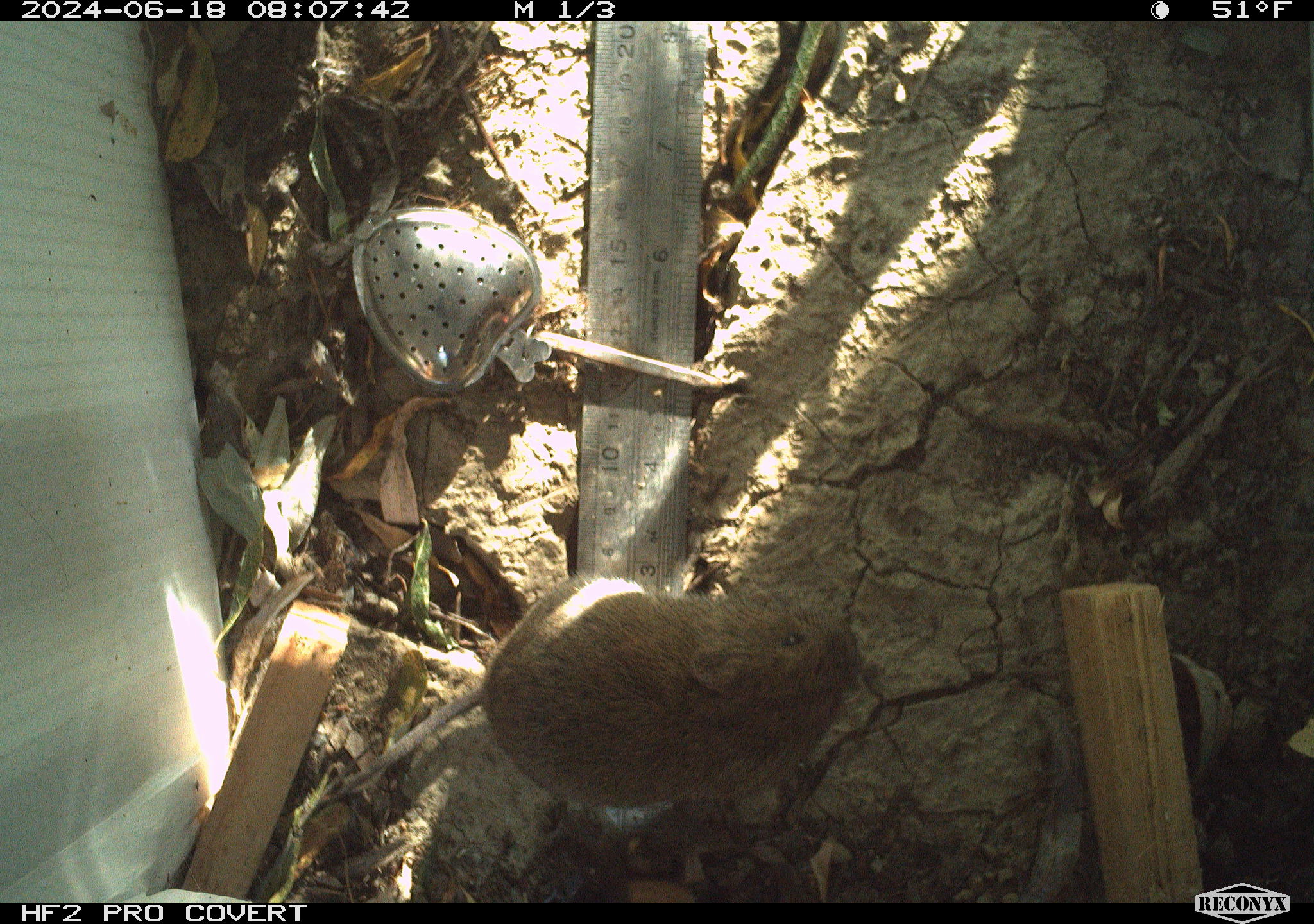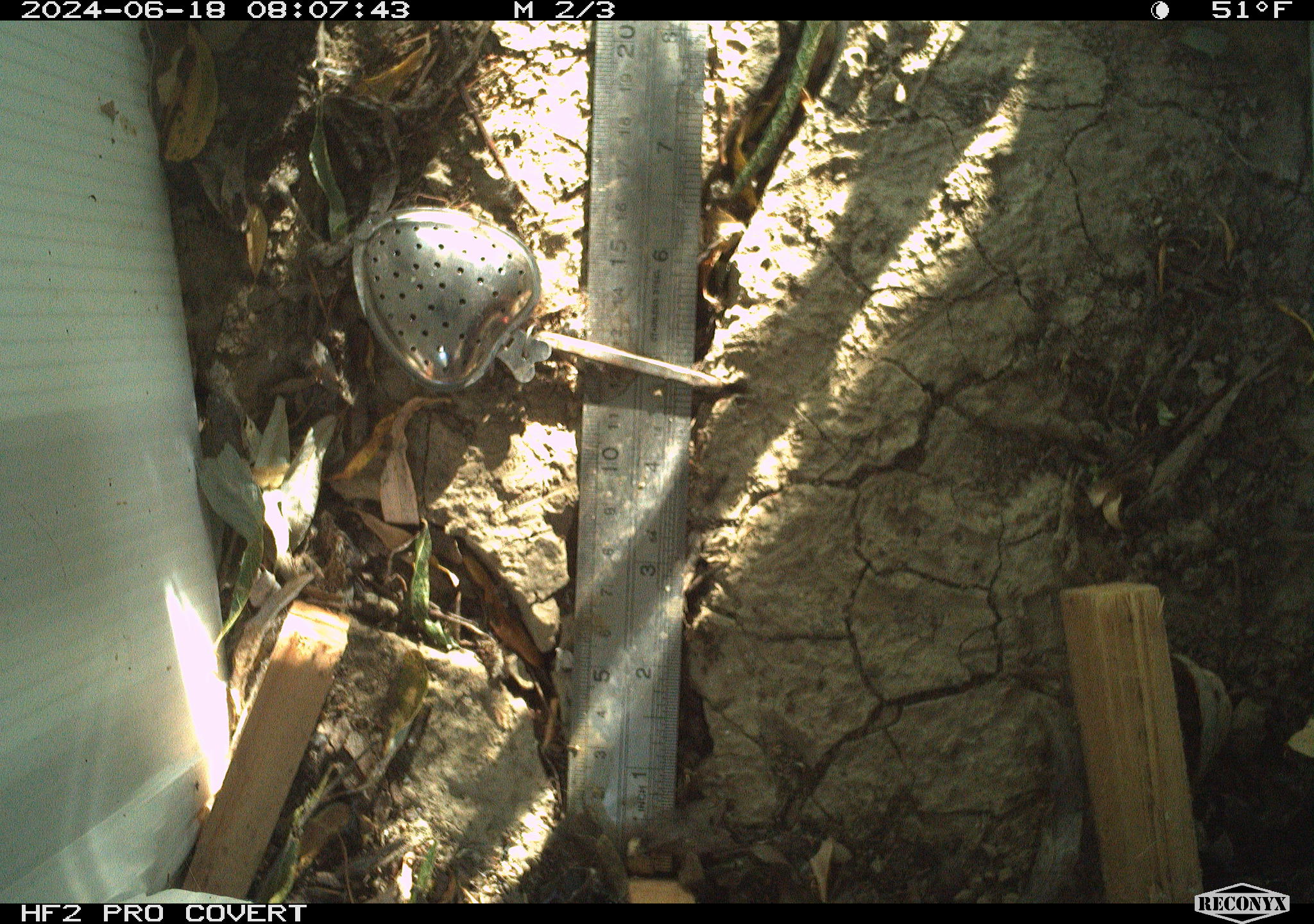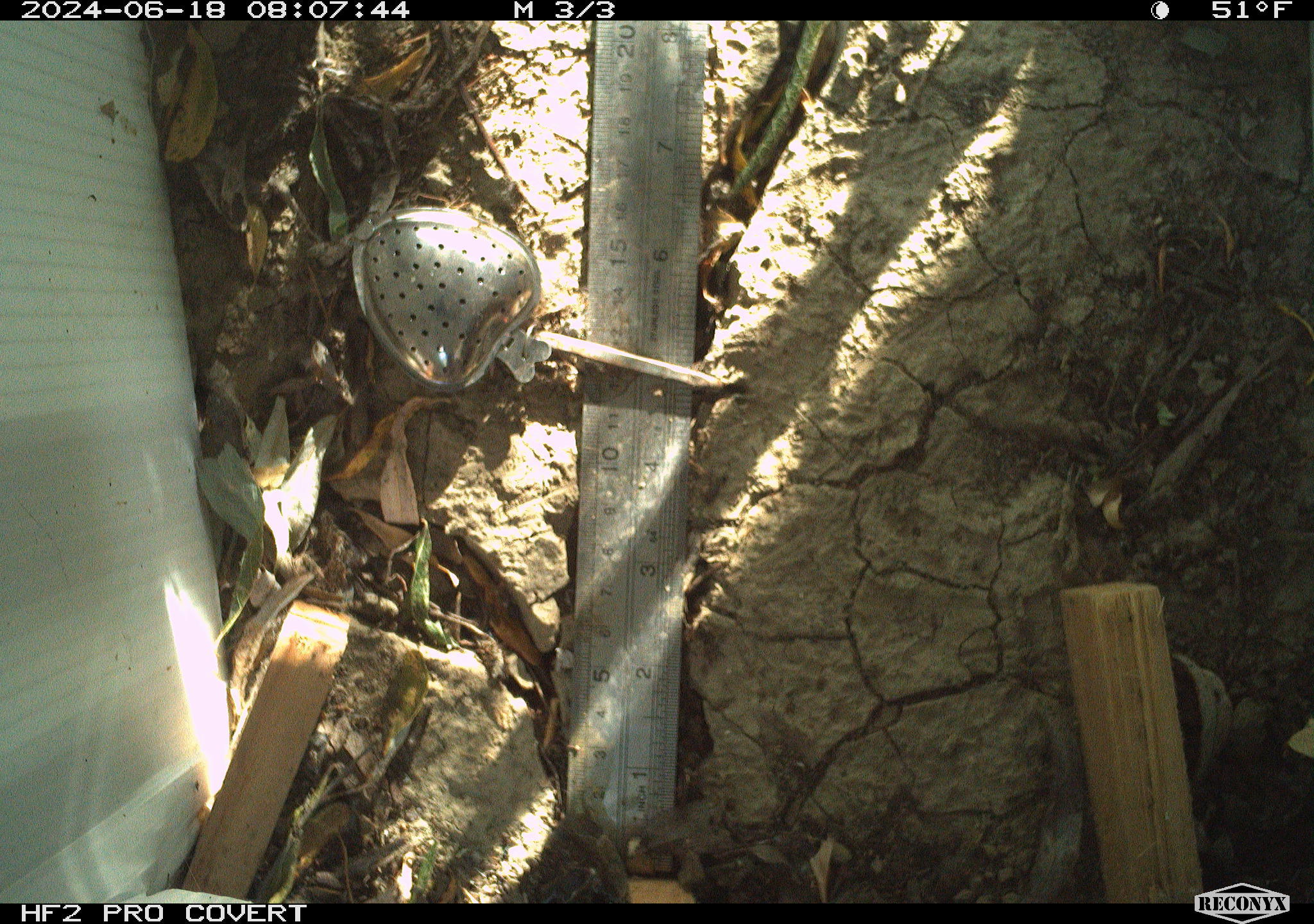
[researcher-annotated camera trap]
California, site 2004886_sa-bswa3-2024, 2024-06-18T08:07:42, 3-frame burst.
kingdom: Animalia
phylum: Chordata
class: Mammalia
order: Rodentia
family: Cricetidae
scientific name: Arvicolinae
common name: voles, lemmings, and muskrats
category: arvicolinae subfamily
Arvicolinae subfamily (voles, lemmings, and muskrats) (Arvicolinae).